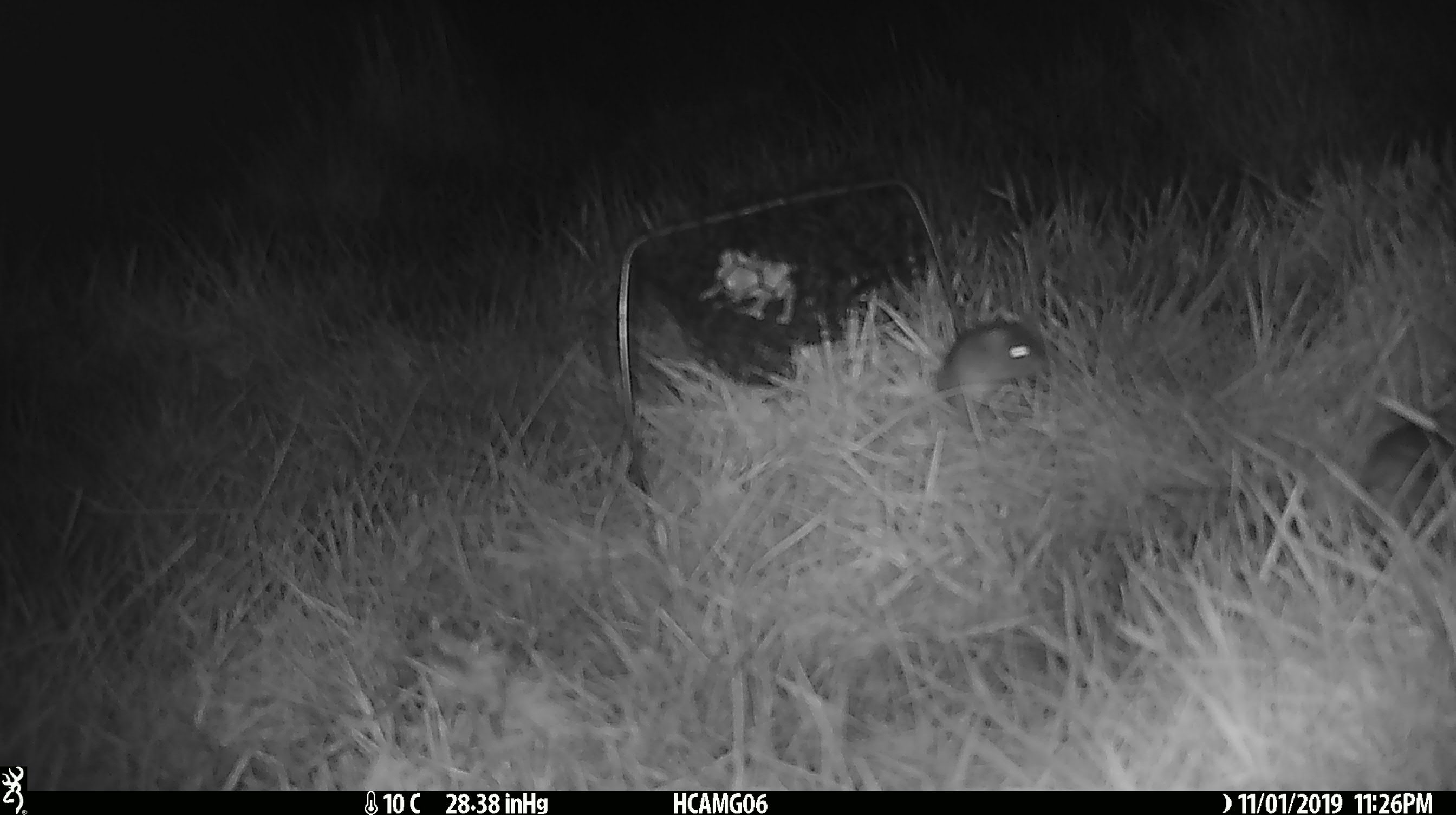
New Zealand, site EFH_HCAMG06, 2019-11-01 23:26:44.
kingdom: Animalia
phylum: Chordata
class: Mammalia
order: Rodentia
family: Muridae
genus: Mus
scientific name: Mus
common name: mouse